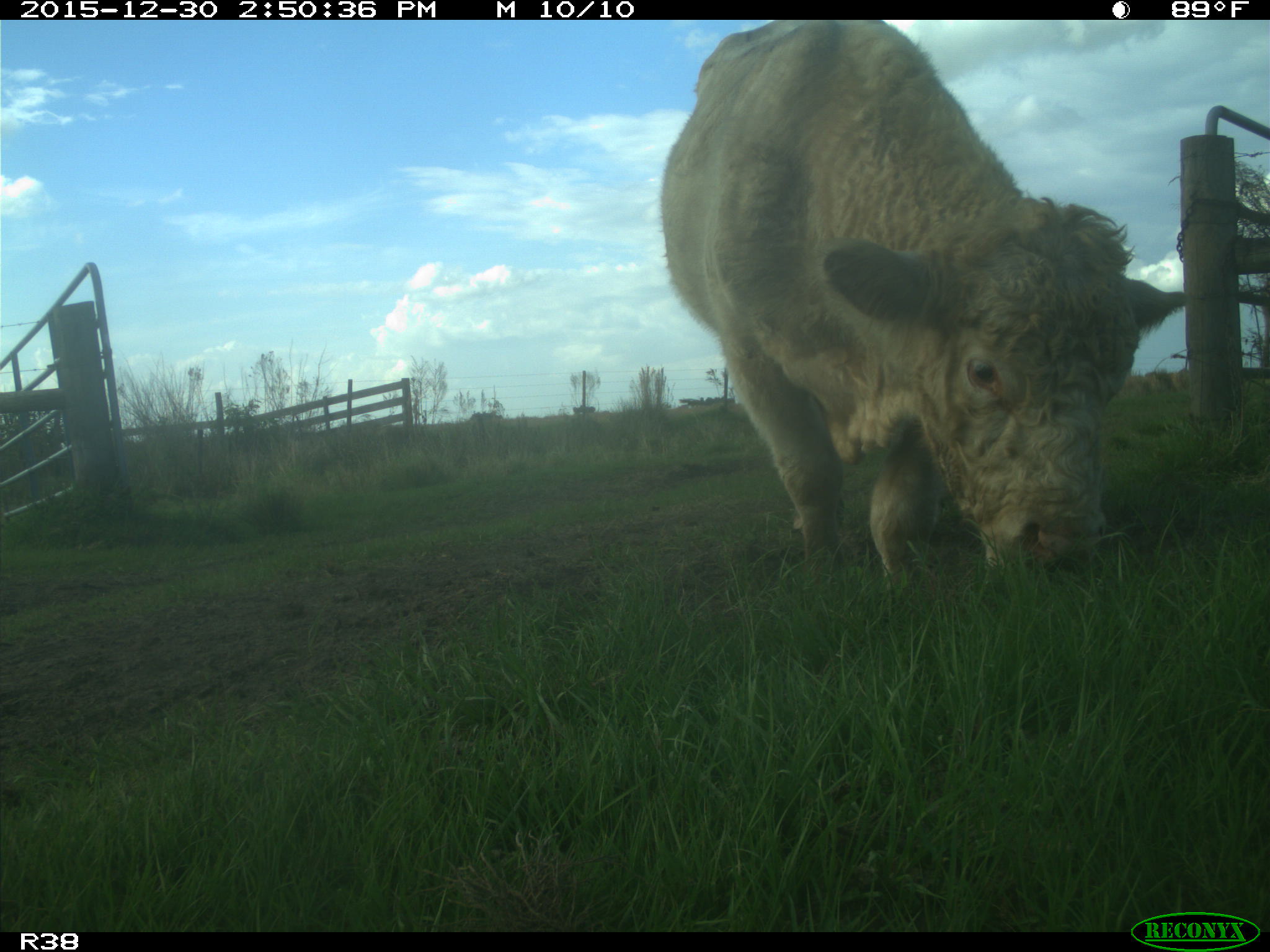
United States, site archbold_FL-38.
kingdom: Animalia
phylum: Chordata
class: Mammalia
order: Artiodactyla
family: Bovidae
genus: Bos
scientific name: Bos taurus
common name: domestic cow